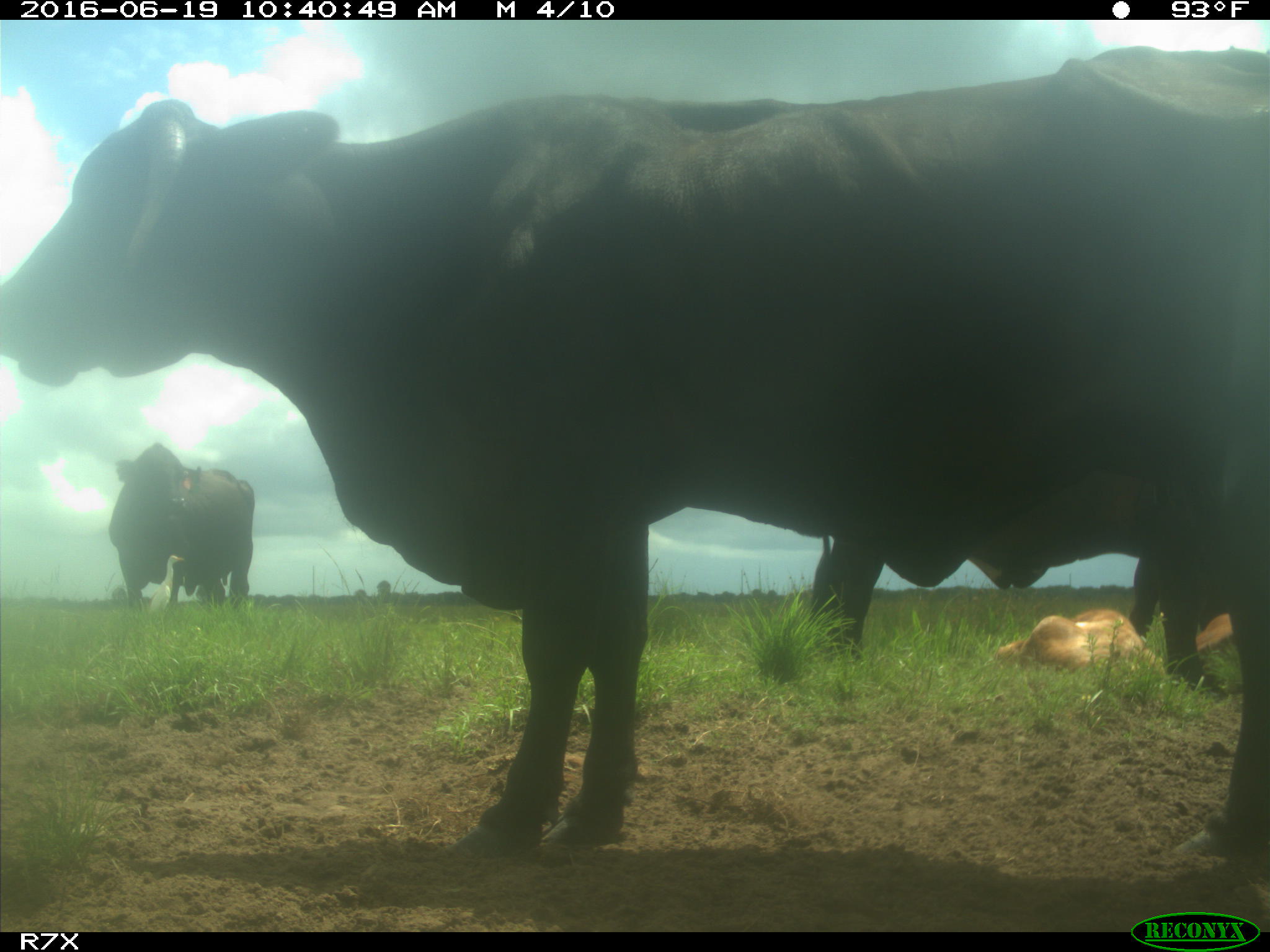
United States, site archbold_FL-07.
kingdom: Animalia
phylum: Chordata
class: Mammalia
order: Artiodactyla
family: Bovidae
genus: Bos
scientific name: Bos taurus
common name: domestic cow